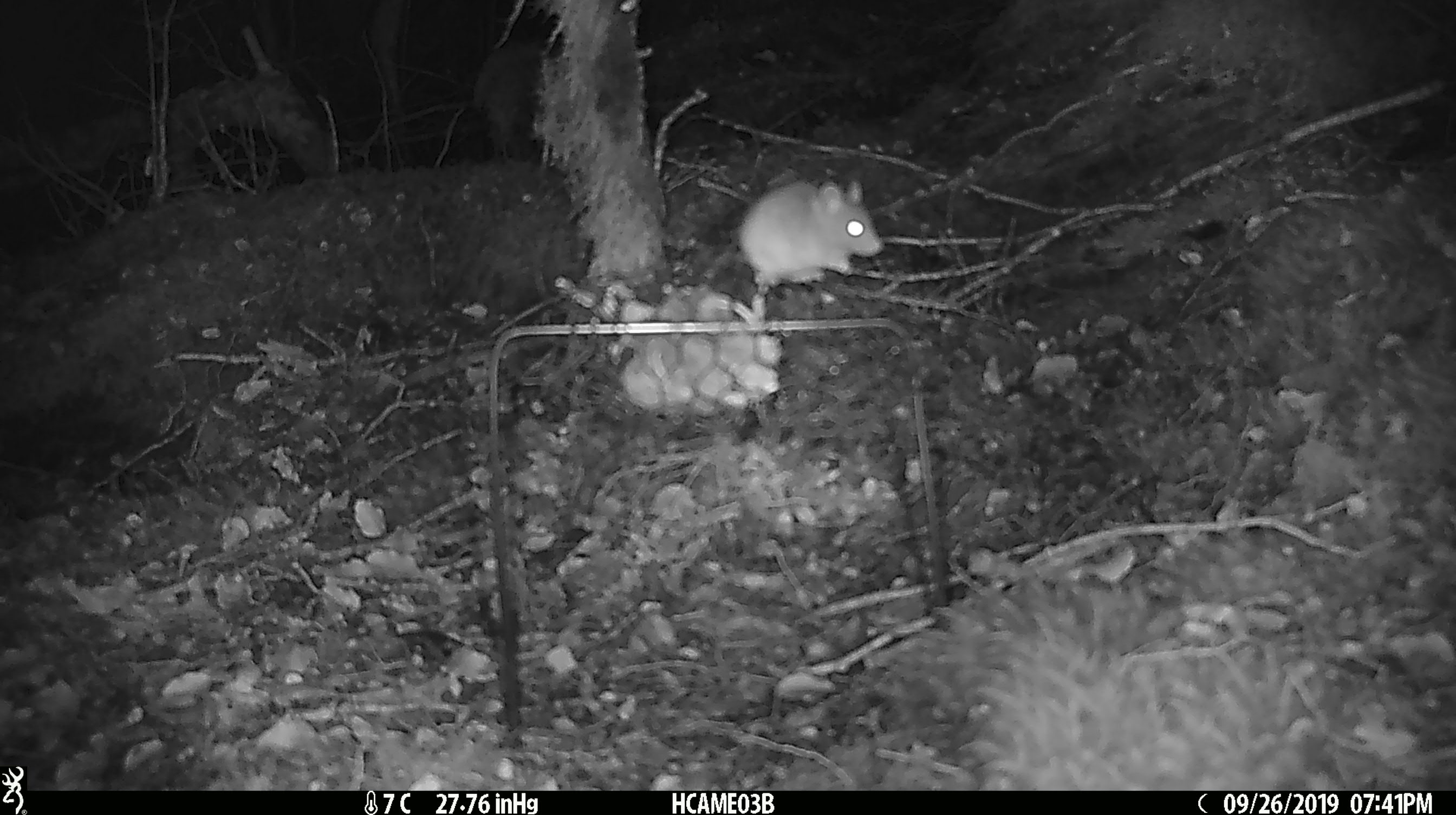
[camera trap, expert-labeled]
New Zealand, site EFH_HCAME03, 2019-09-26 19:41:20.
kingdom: Animalia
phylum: Chordata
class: Mammalia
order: Rodentia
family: Muridae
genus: Mus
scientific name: Mus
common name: mouse